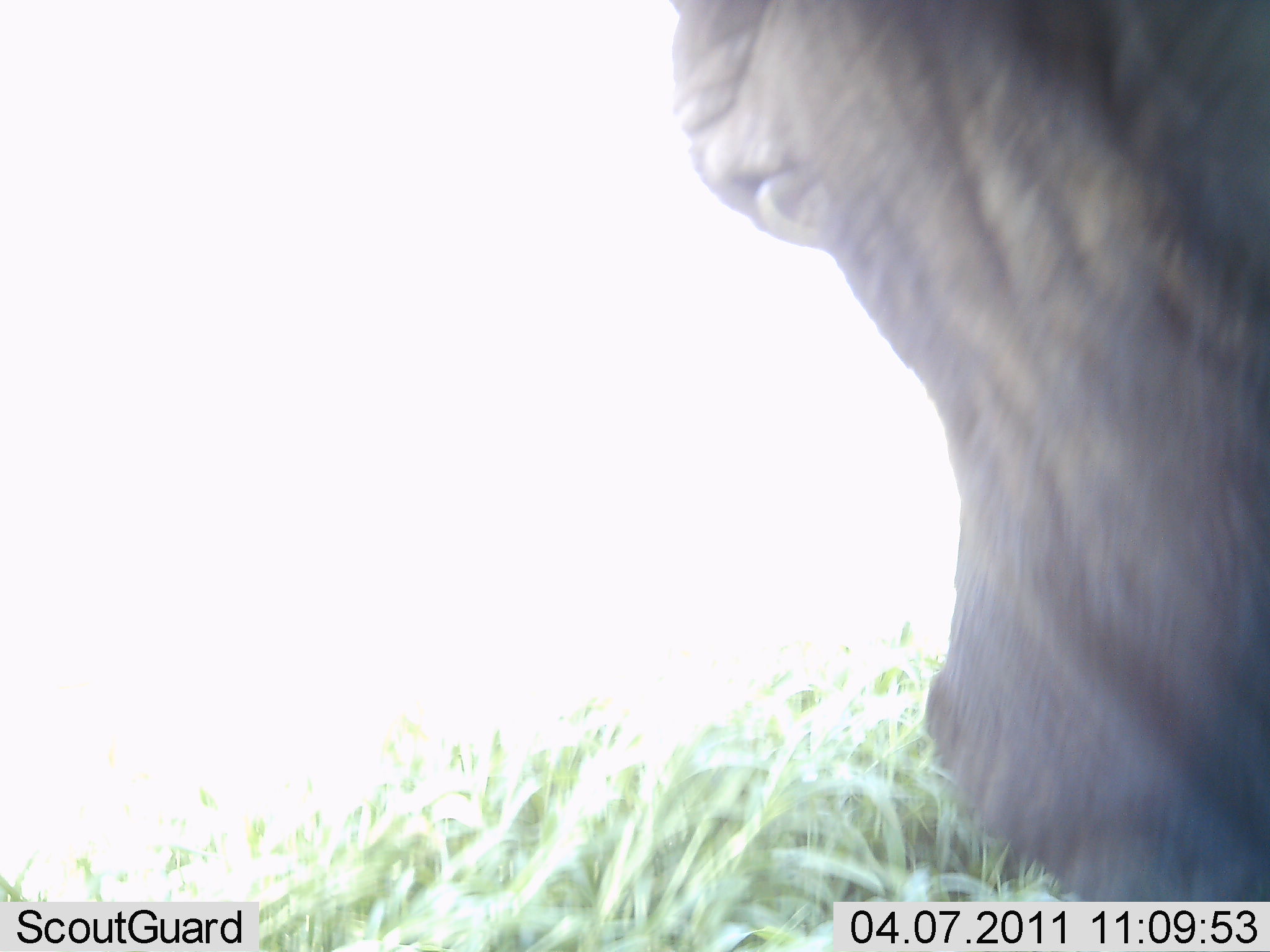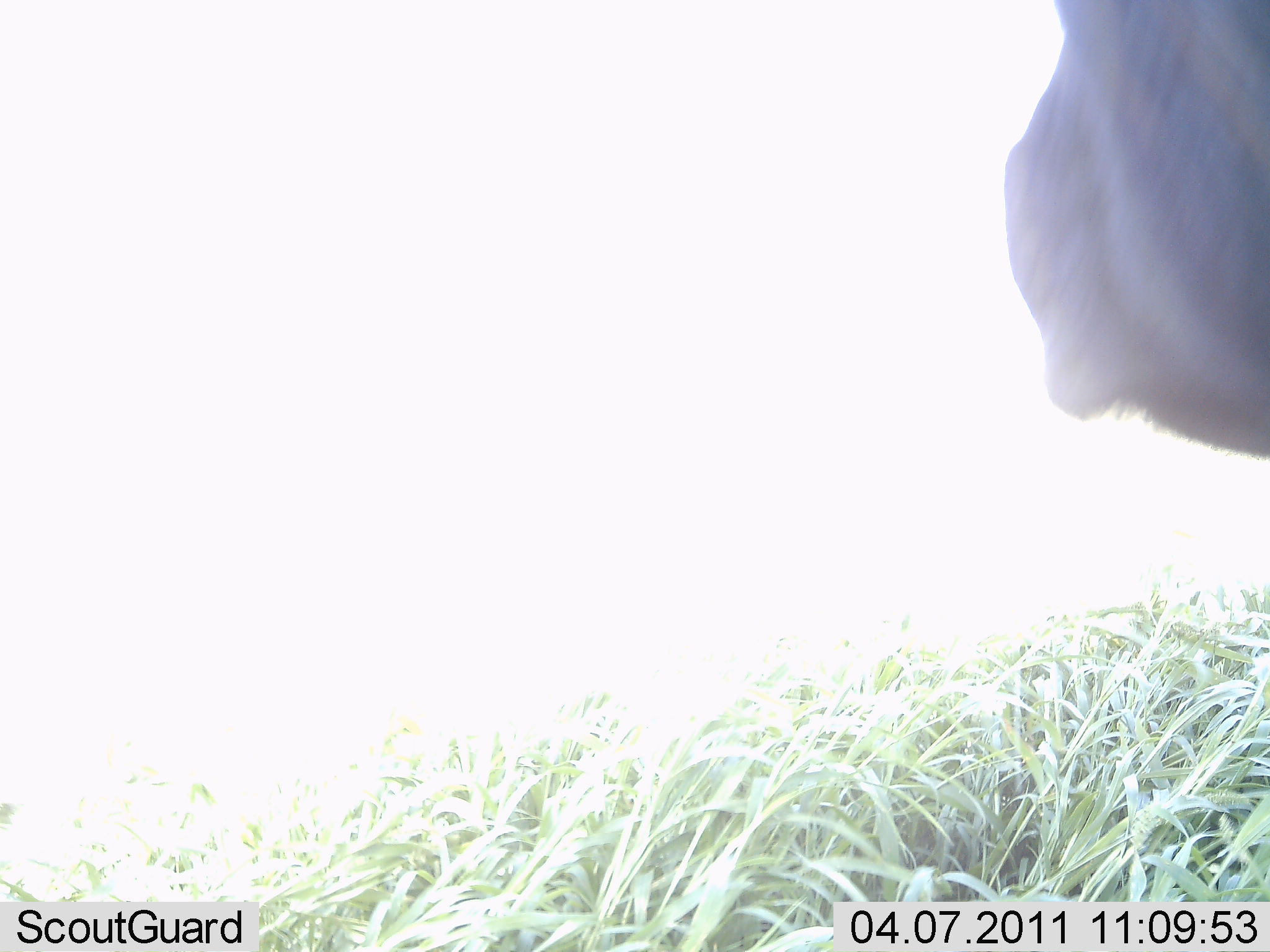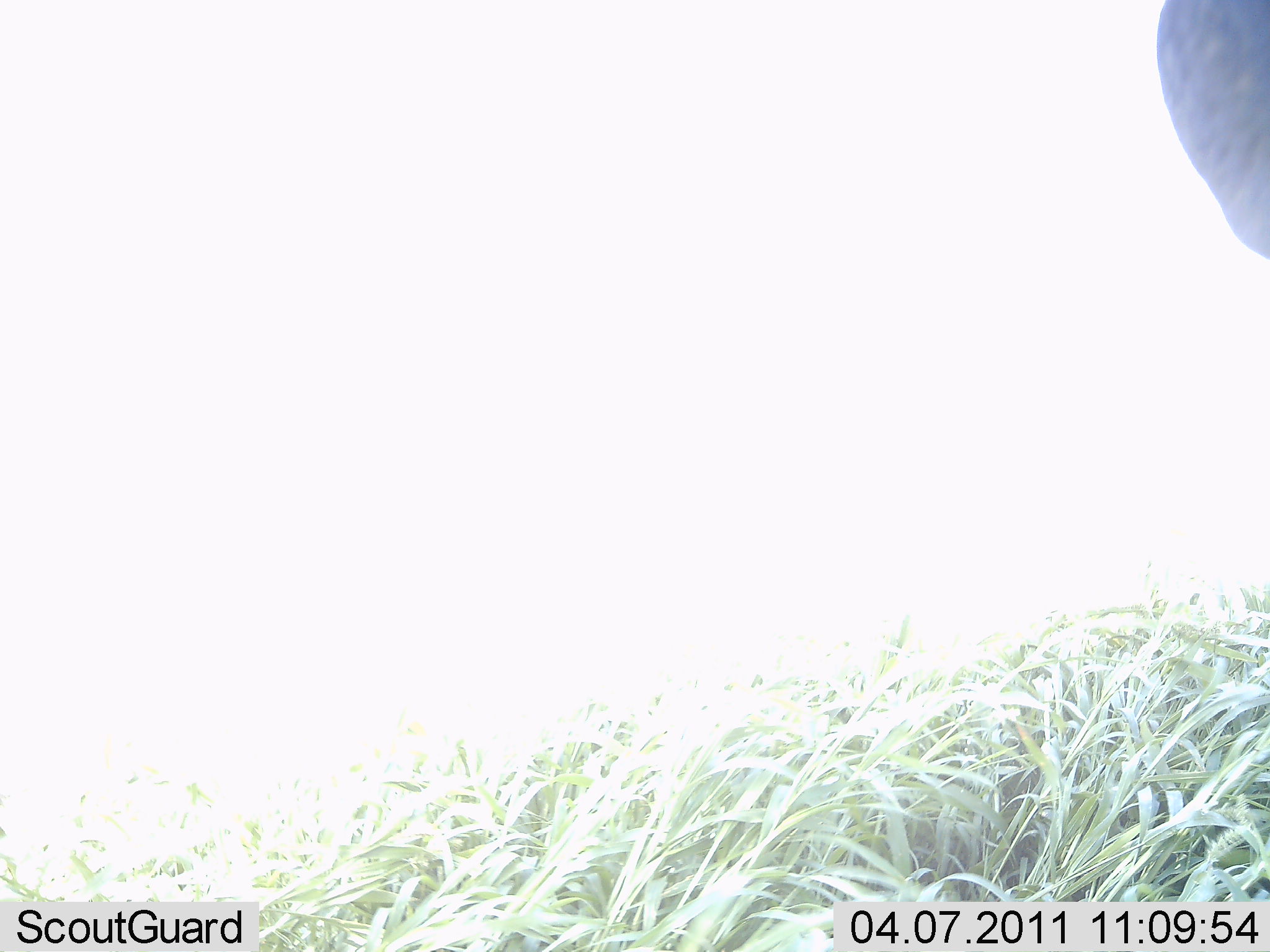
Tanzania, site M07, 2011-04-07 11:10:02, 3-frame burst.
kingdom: Animalia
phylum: Chordata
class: Mammalia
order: Artiodactyla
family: Bovidae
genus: Syncerus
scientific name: Syncerus caffer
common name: cape buffalo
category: buffalo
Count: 1.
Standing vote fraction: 50%.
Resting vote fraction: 0%.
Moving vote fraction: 25%.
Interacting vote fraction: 0%.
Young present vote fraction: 0%.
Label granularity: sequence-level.